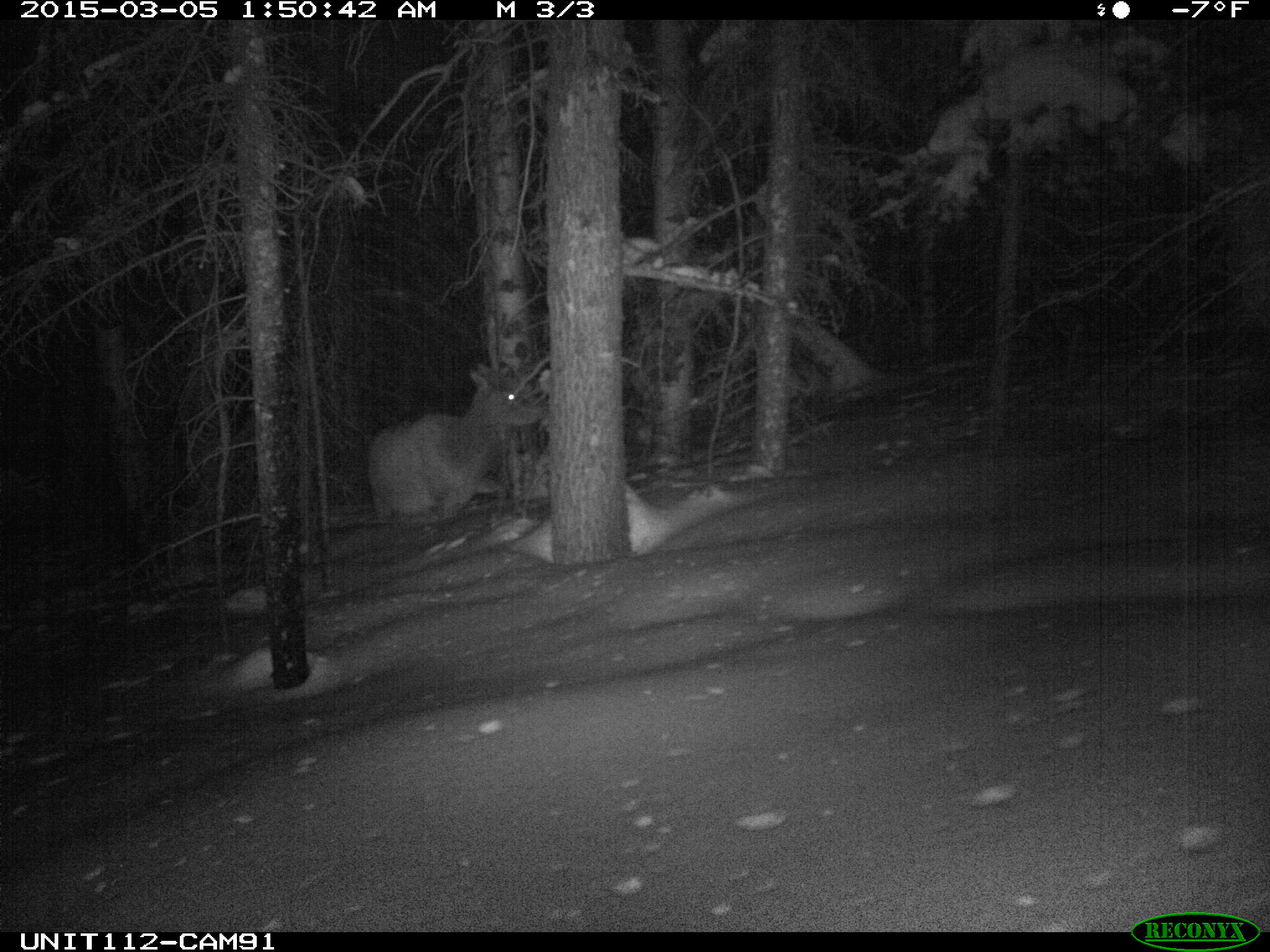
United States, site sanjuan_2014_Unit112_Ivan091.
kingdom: Animalia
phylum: Chordata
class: Mammalia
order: Artiodactyla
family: Cervidae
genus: Cervus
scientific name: Cervus elaphus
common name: red deer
Cervus elaphus (red deer).